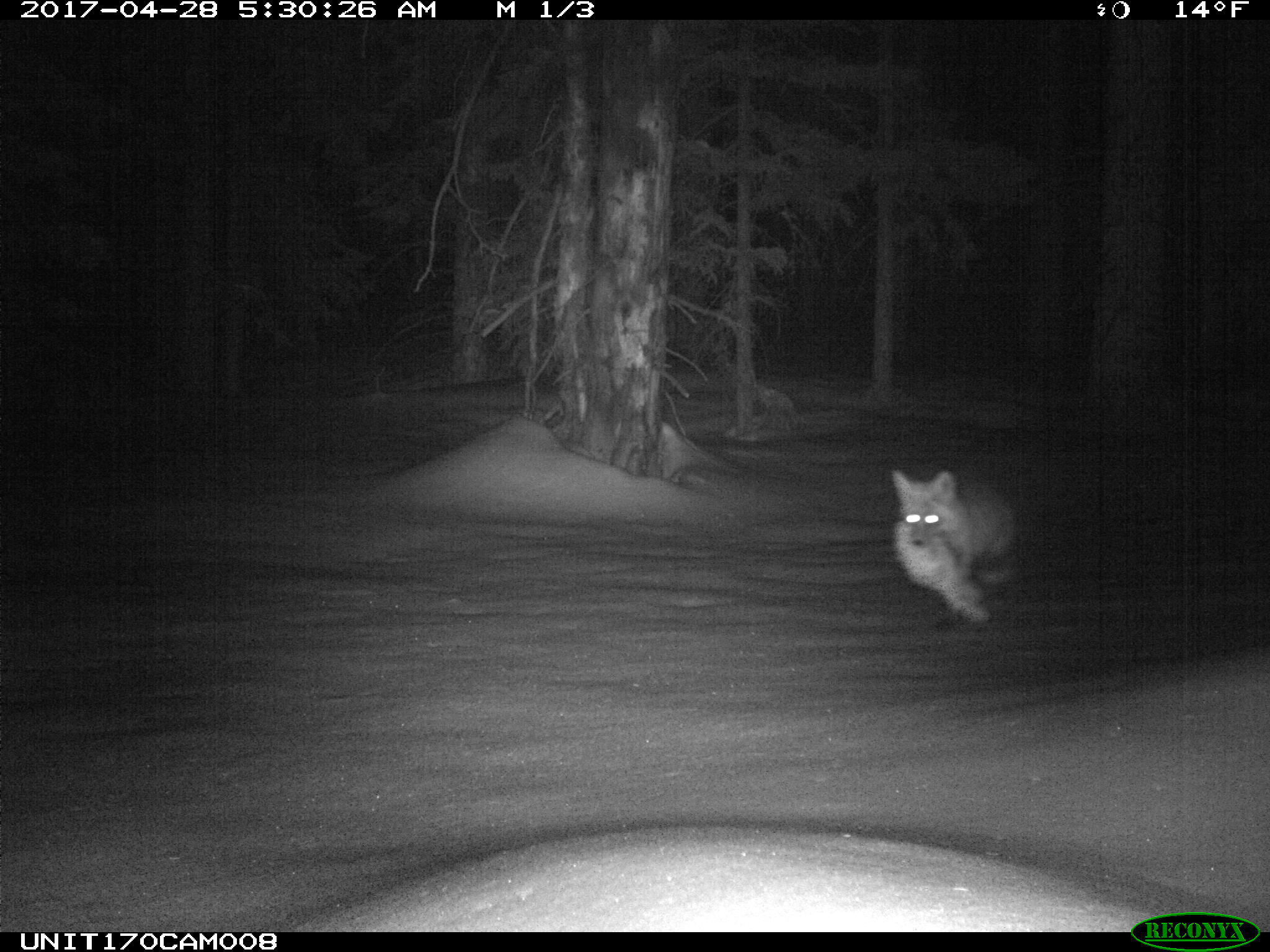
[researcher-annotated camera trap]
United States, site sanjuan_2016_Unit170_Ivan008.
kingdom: Animalia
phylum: Chordata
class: Mammalia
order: Carnivora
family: Canidae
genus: Vulpes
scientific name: Vulpes vulpes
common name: red fox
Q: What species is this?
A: Vulpes vulpes (red fox).